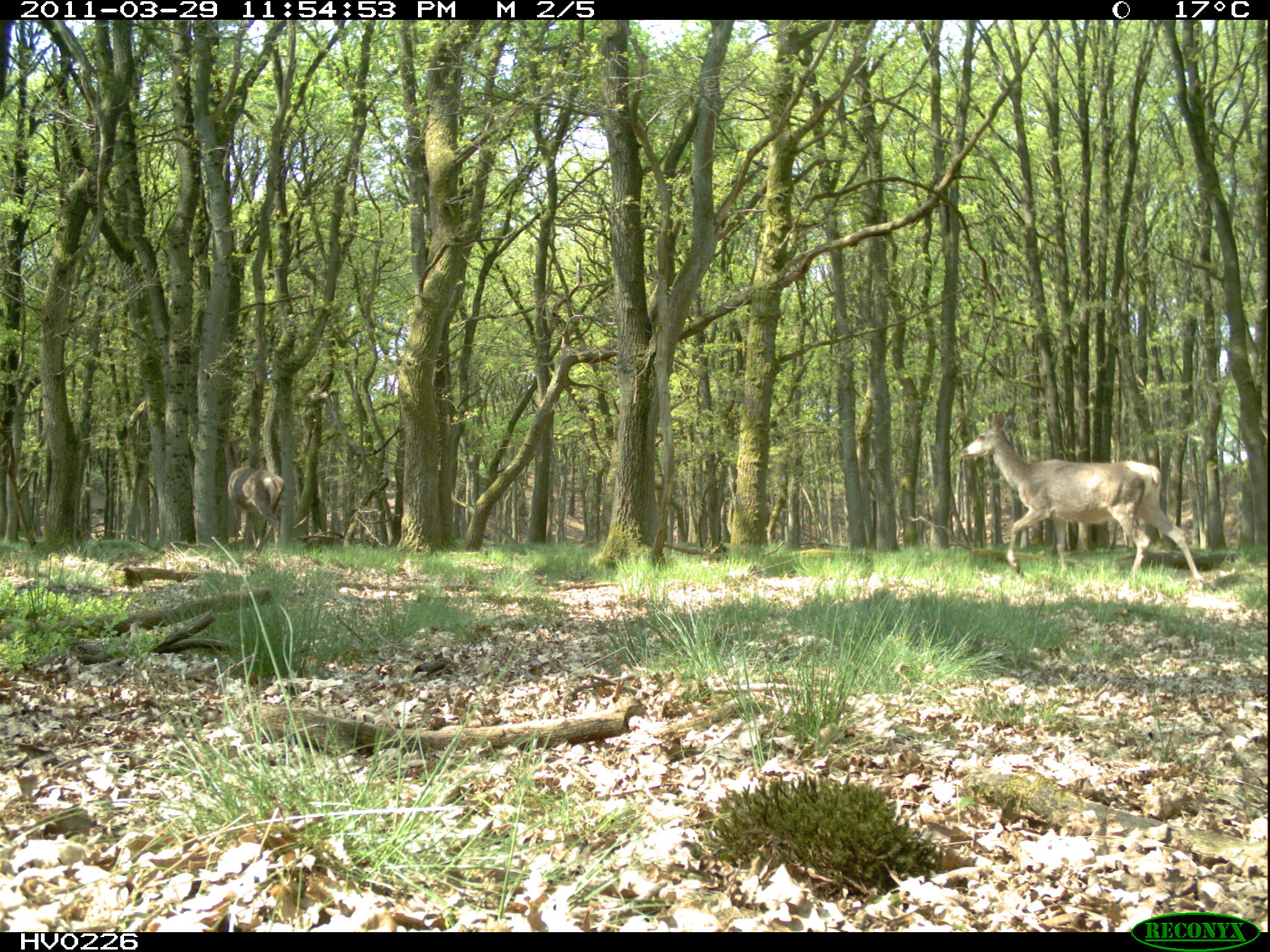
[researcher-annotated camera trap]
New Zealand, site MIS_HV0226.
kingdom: Animalia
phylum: Chordata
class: Mammalia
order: Artiodactyla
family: Cervidae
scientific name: Cervidae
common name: deer